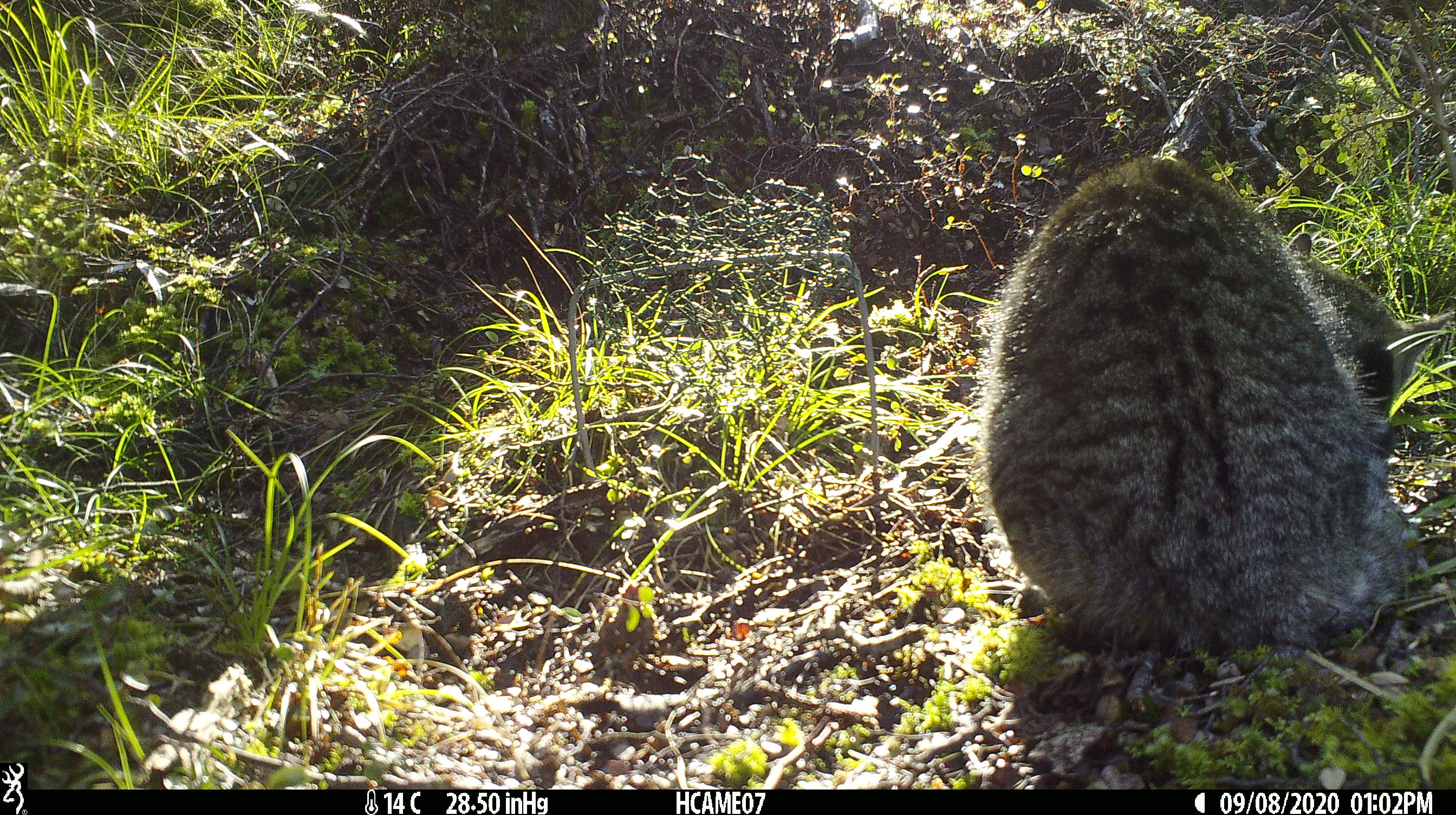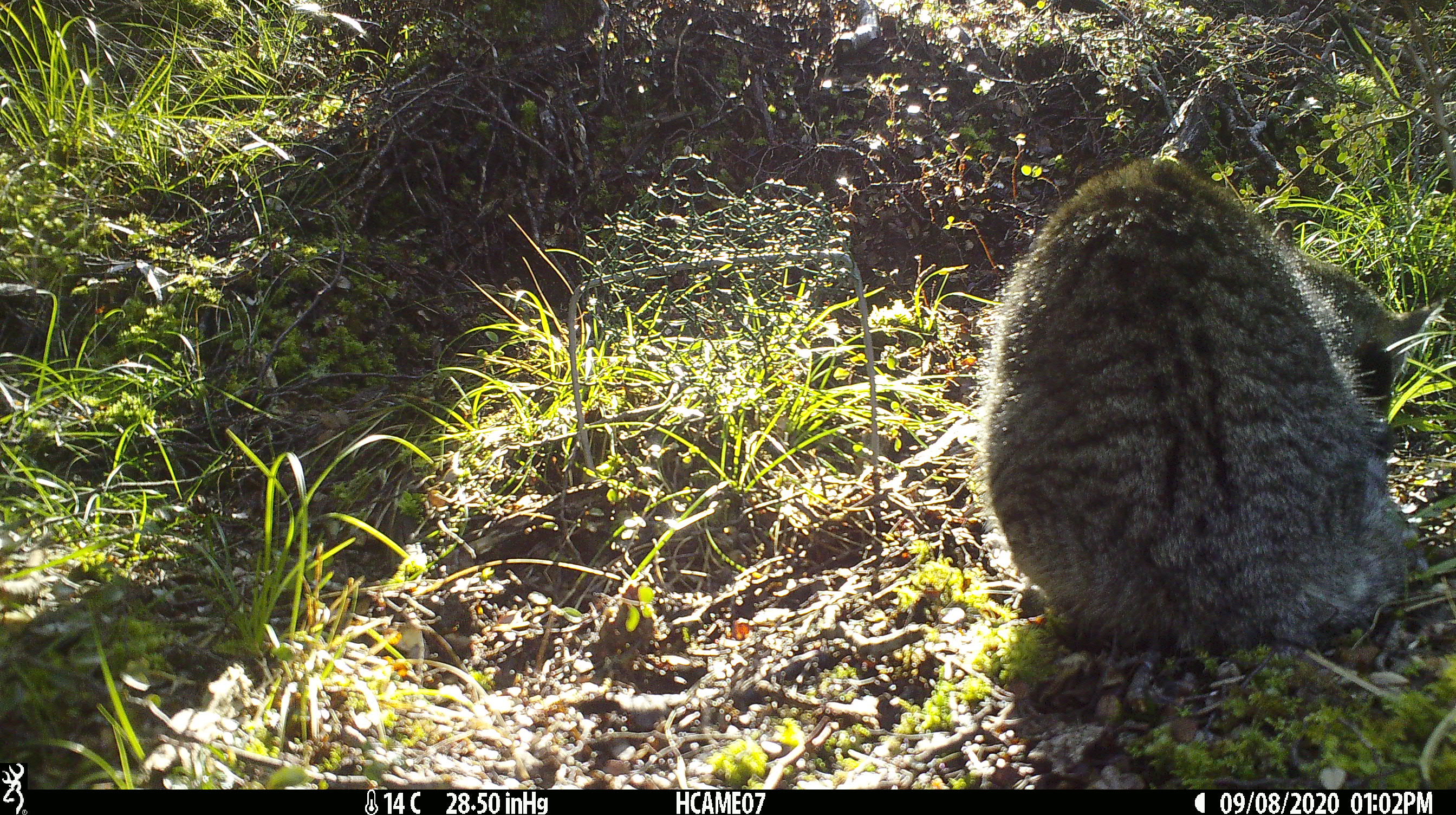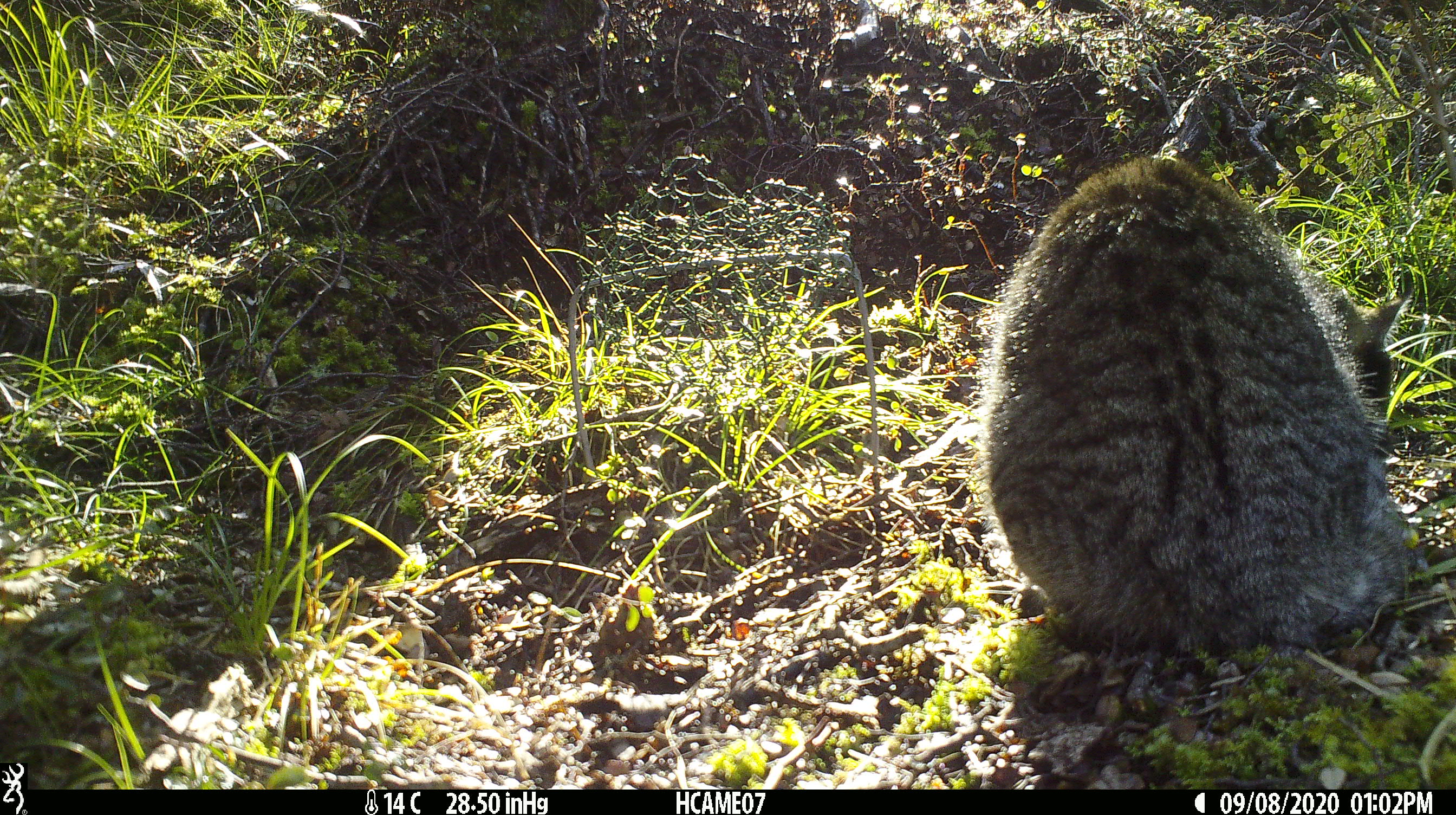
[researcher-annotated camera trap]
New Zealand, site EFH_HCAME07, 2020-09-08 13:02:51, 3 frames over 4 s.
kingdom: Animalia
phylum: Chordata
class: Mammalia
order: Carnivora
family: Felidae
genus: Felis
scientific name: Felis catus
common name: domestic cat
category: cat